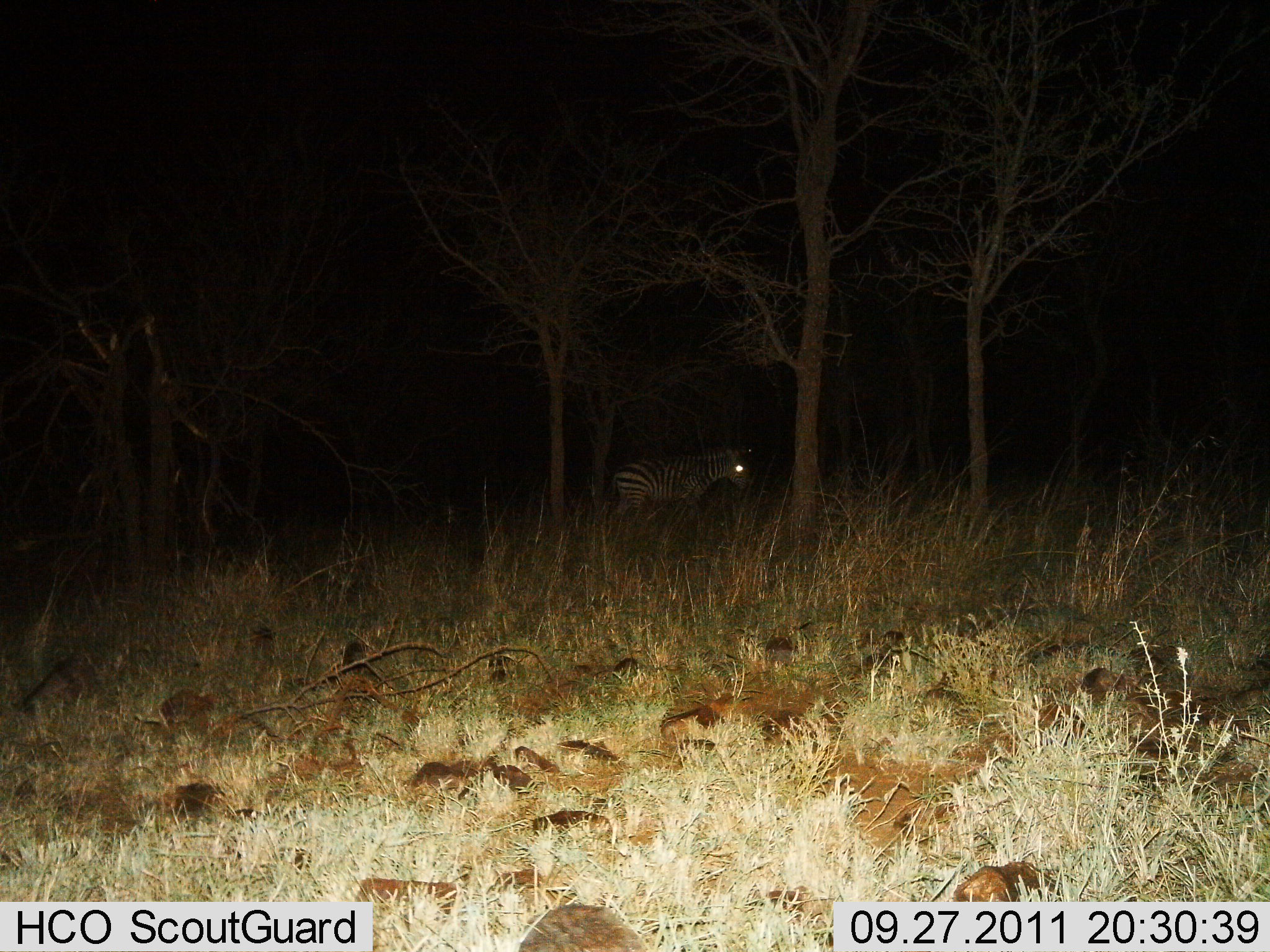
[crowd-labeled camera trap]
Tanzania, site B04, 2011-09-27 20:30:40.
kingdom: Animalia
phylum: Chordata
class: Mammalia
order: Perissodactyla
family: Equidae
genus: Equus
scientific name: Equus quagga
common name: plains zebra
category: zebra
Zebra (plains zebra) (Equus quagga), count 1. Behavior (volunteer vote fractions): standing 69%, resting 0%, moving 38%, interacting 0%. Young present (vote fraction): 0%. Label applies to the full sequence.